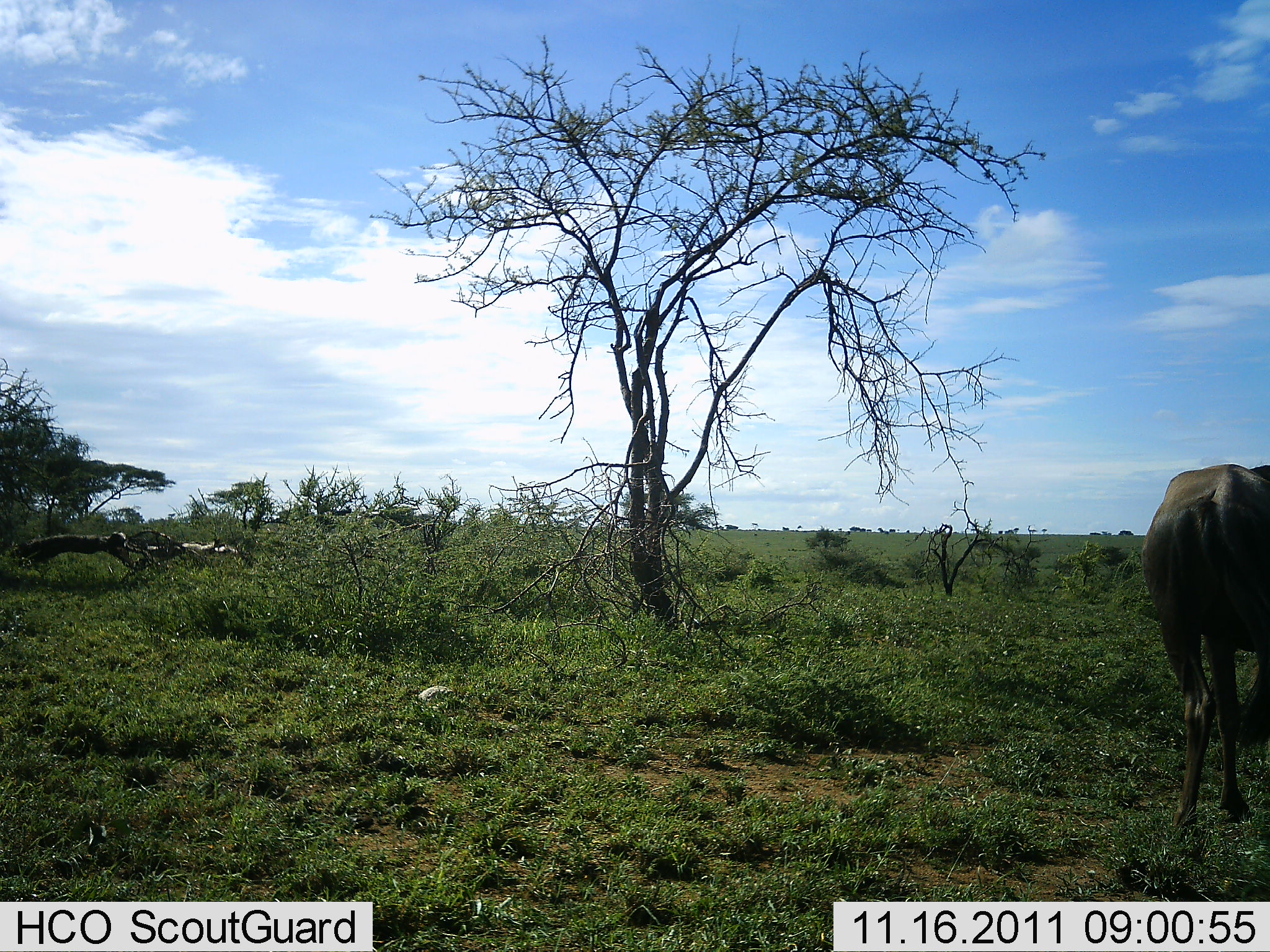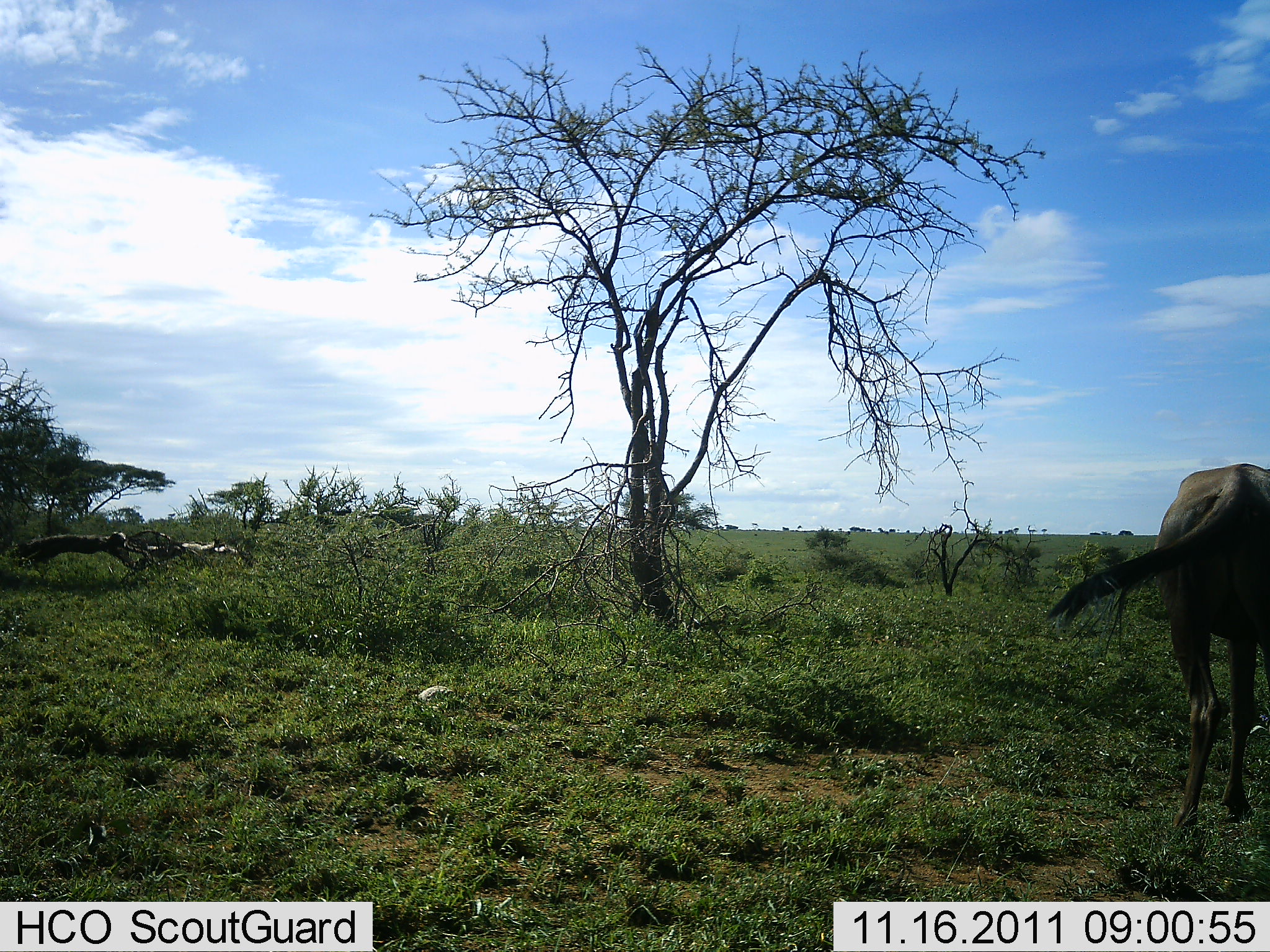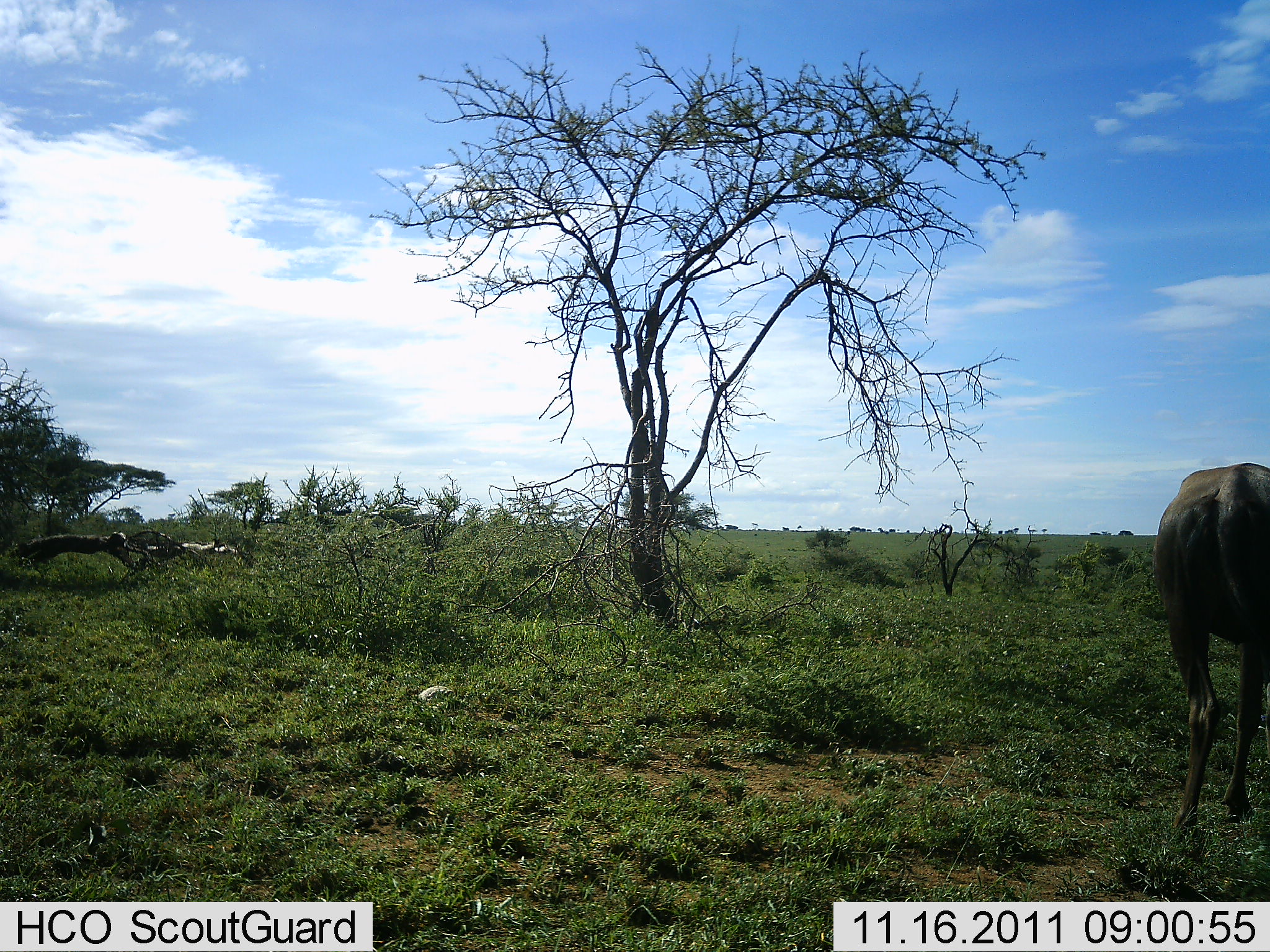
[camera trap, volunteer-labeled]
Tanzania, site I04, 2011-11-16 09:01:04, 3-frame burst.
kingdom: Animalia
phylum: Chordata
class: Mammalia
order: Artiodactyla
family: Bovidae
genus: Connochaetes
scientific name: Connochaetes taurinus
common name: blue wildebeest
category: wildebeest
Wildebeest (blue wildebeest) (Connochaetes taurinus), count 1. Behavior (volunteer vote fractions): standing 71%, resting 0%, moving 14%, interacting 0%. Young present (vote fraction): 0%. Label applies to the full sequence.